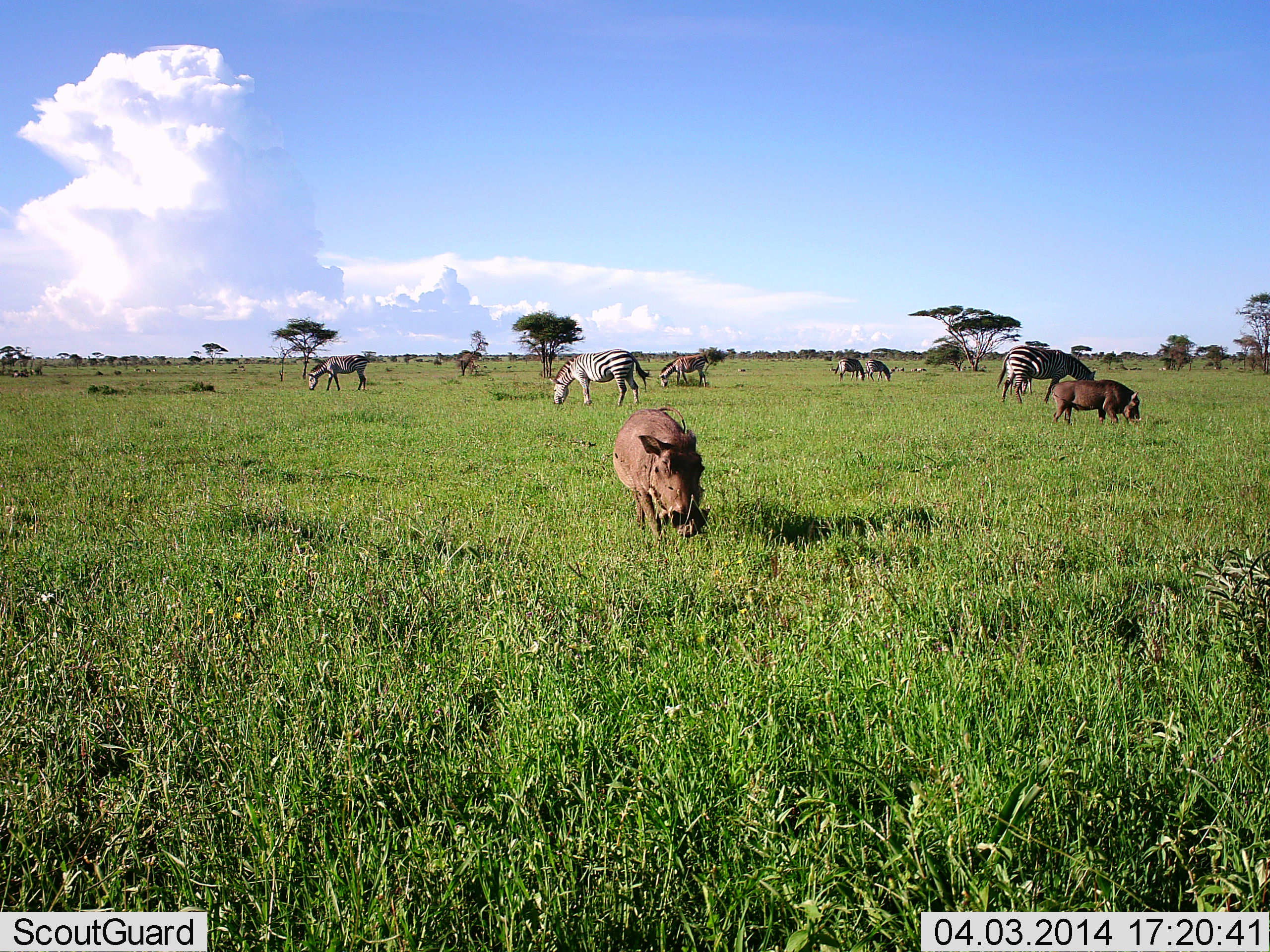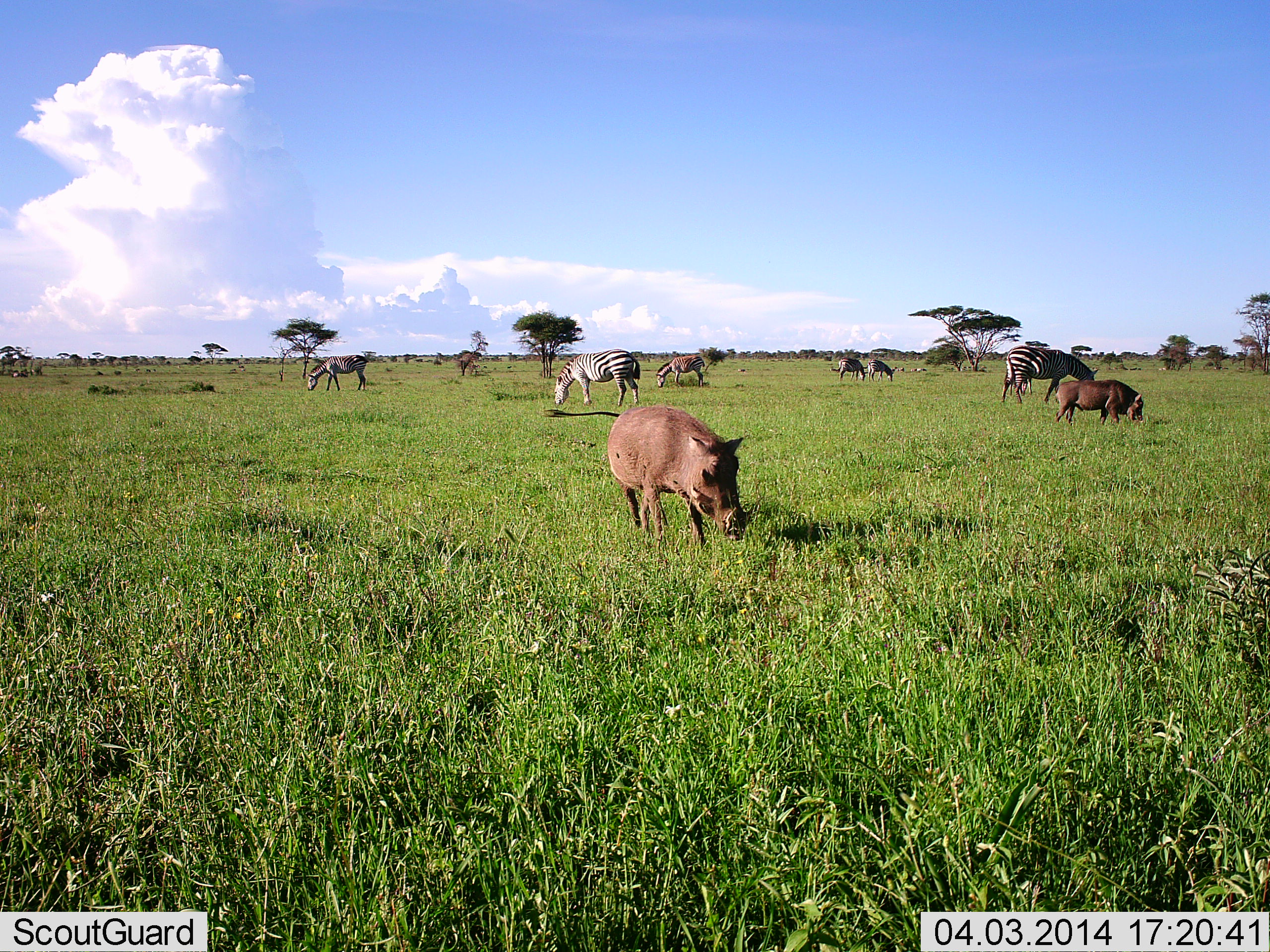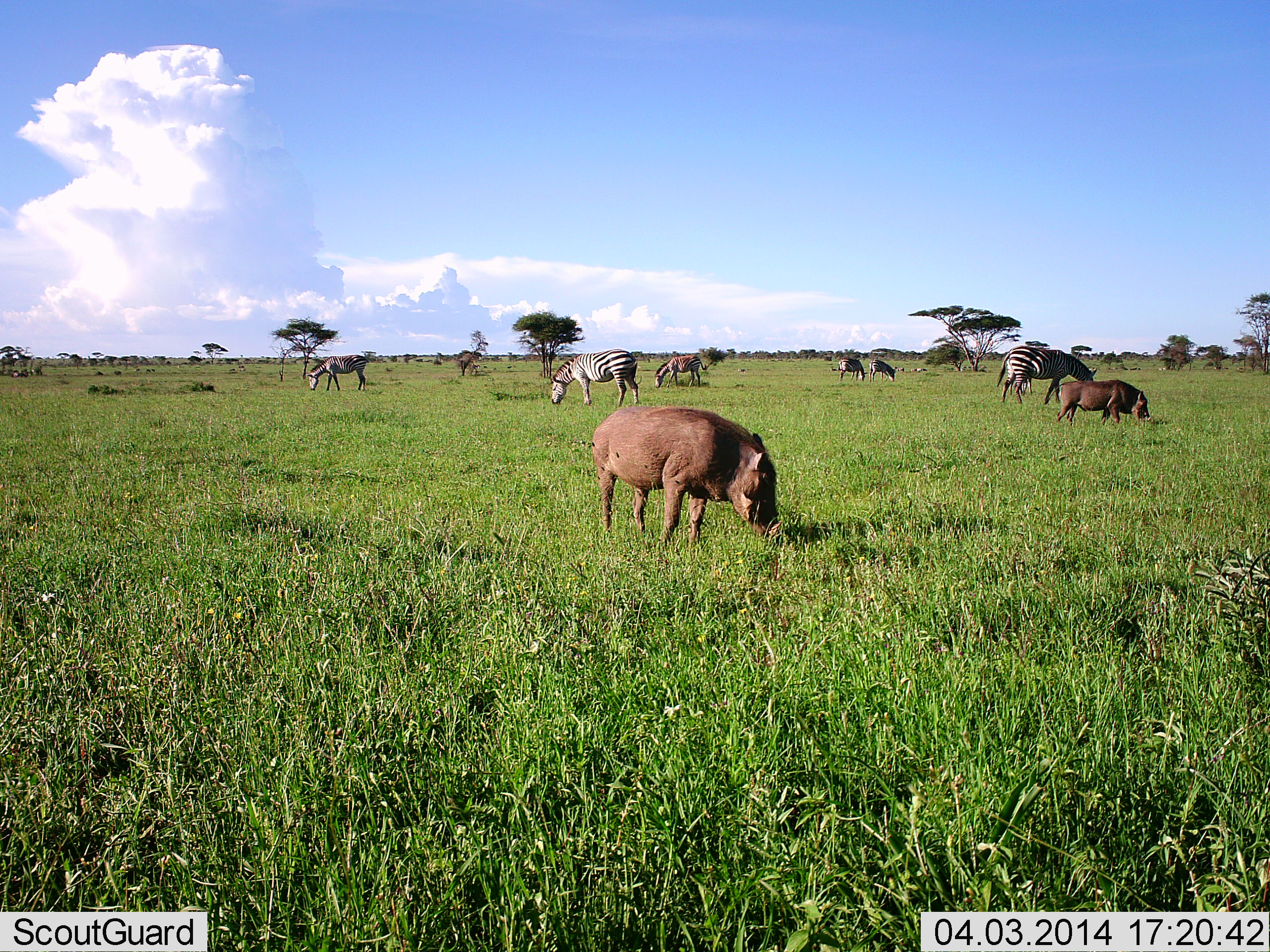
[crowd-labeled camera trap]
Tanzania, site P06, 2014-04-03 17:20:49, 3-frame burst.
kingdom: Animalia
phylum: Chordata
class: Mammalia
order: Artiodactyla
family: Suidae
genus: Phacochoerus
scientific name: Phacochoerus africanus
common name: warthog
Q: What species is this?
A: Warthog (Phacochoerus africanus).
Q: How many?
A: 2.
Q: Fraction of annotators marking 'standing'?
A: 25%.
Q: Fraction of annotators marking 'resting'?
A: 0%.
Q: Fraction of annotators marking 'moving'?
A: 8%.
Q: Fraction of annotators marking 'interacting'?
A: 0%.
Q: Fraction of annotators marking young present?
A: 0%.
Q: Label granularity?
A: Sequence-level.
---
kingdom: Animalia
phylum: Chordata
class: Mammalia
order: Perissodactyla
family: Equidae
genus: Equus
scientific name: Equus quagga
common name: plains zebra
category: zebra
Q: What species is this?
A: Zebra (plains zebra) (Equus quagga).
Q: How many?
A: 6.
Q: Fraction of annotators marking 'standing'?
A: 9%.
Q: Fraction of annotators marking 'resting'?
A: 0%.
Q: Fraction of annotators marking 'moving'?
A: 0%.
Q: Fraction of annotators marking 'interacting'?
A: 0%.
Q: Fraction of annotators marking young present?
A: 0%.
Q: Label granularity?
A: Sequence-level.